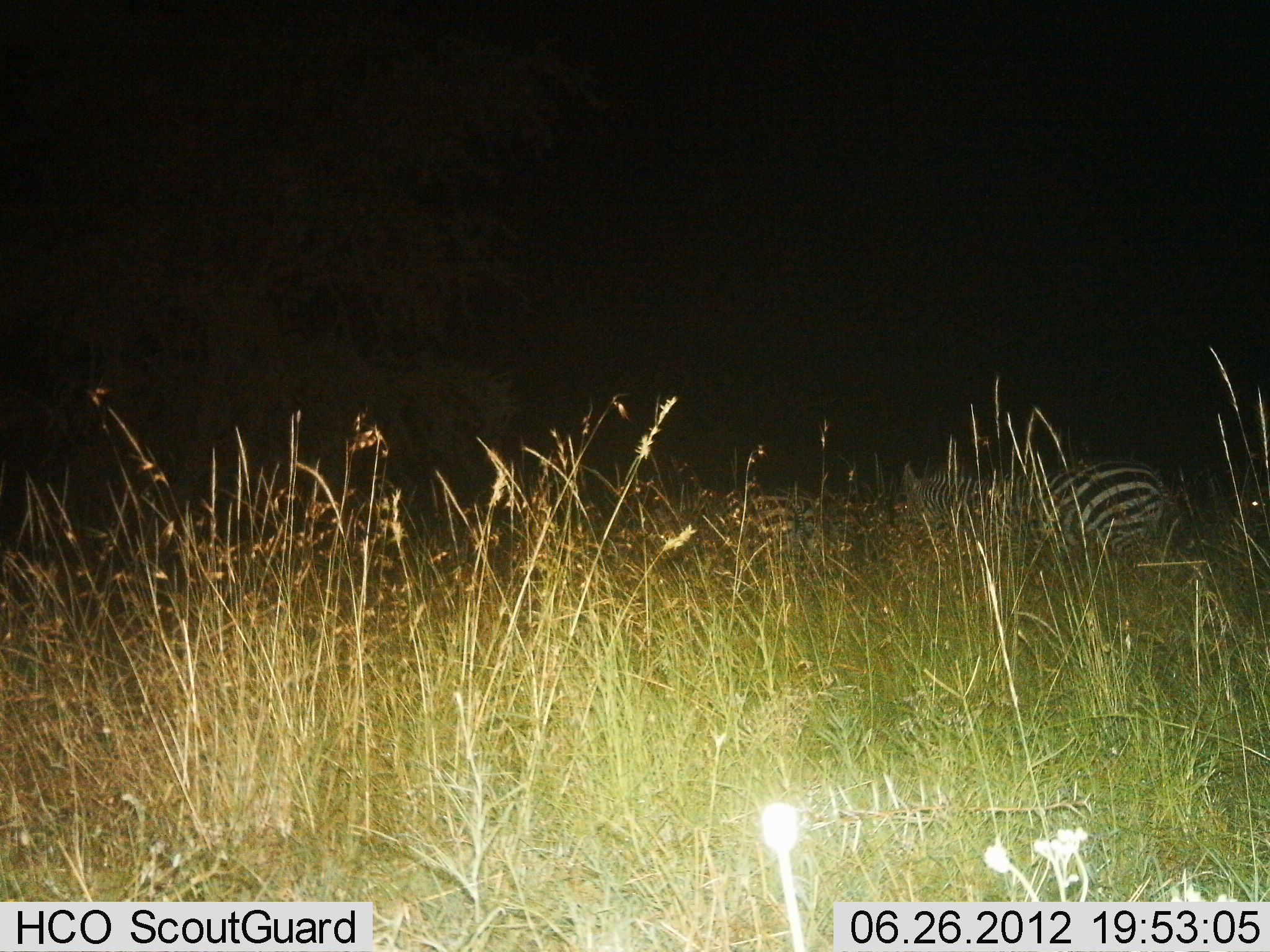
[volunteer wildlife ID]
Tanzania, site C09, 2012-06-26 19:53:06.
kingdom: Animalia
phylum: Chordata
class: Mammalia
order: Perissodactyla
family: Equidae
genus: Equus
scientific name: Equus quagga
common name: plains zebra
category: zebra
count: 2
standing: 40%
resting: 20%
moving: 10%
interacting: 0%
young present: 0%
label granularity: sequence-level